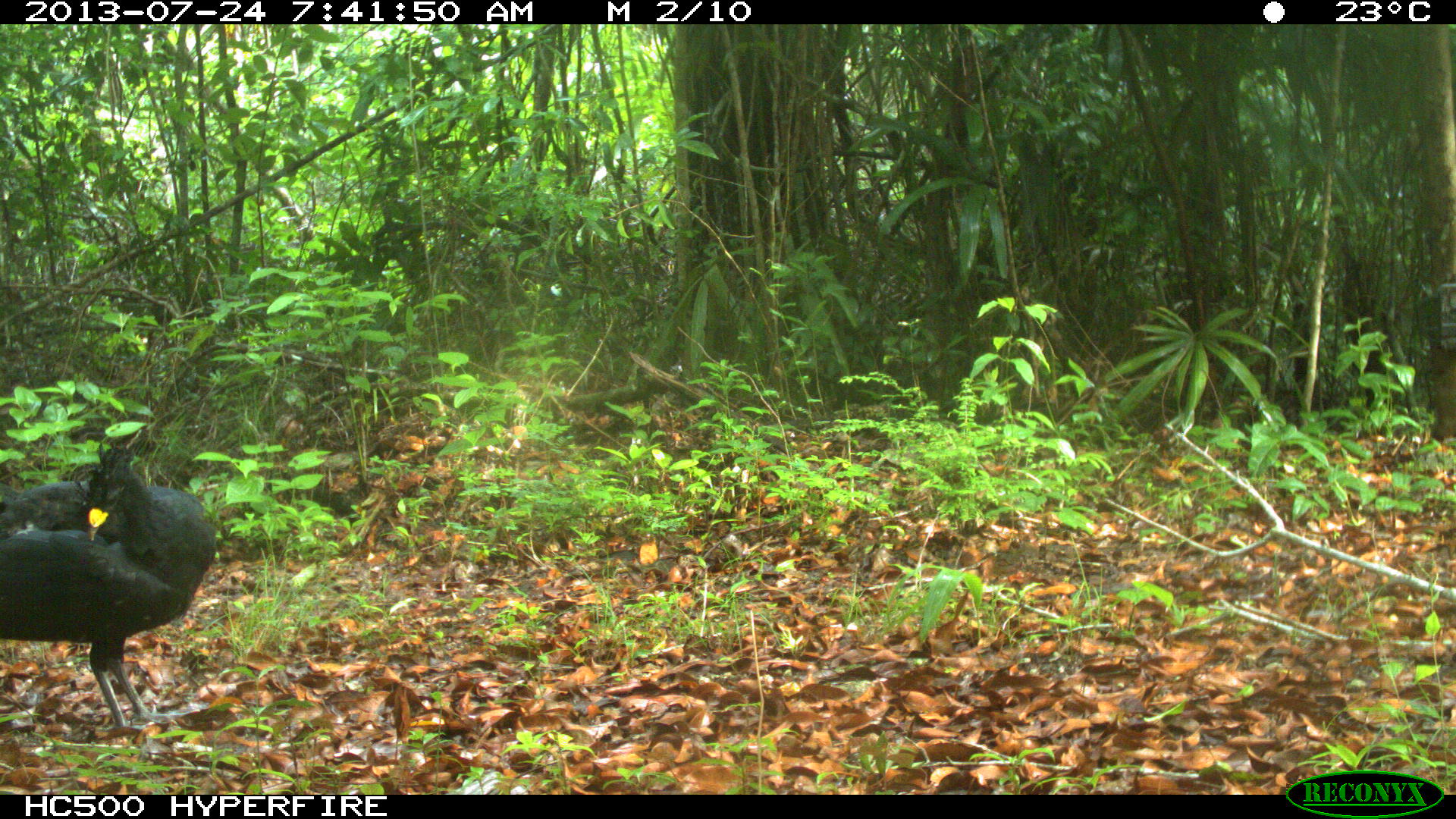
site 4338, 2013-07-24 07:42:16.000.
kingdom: Animalia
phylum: Chordata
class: Aves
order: Galliformes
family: Cracidae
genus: Crax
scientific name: Crax rubra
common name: great curassow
Crax rubra (great curassow), count 1, sex male.